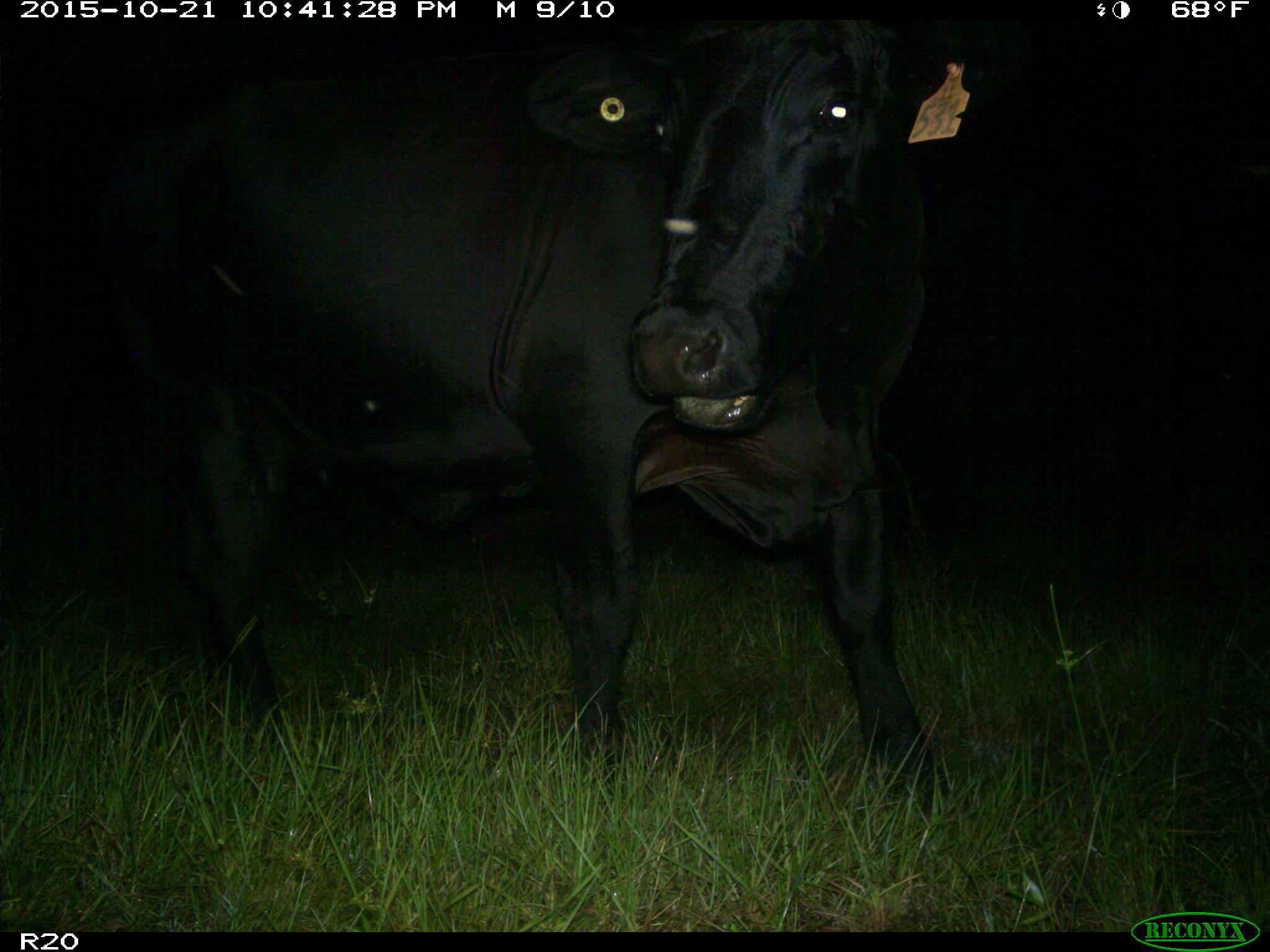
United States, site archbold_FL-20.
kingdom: Animalia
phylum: Chordata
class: Mammalia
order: Artiodactyla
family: Bovidae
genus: Bos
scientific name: Bos taurus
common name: domestic cow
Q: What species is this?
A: Bos taurus (domestic cow).